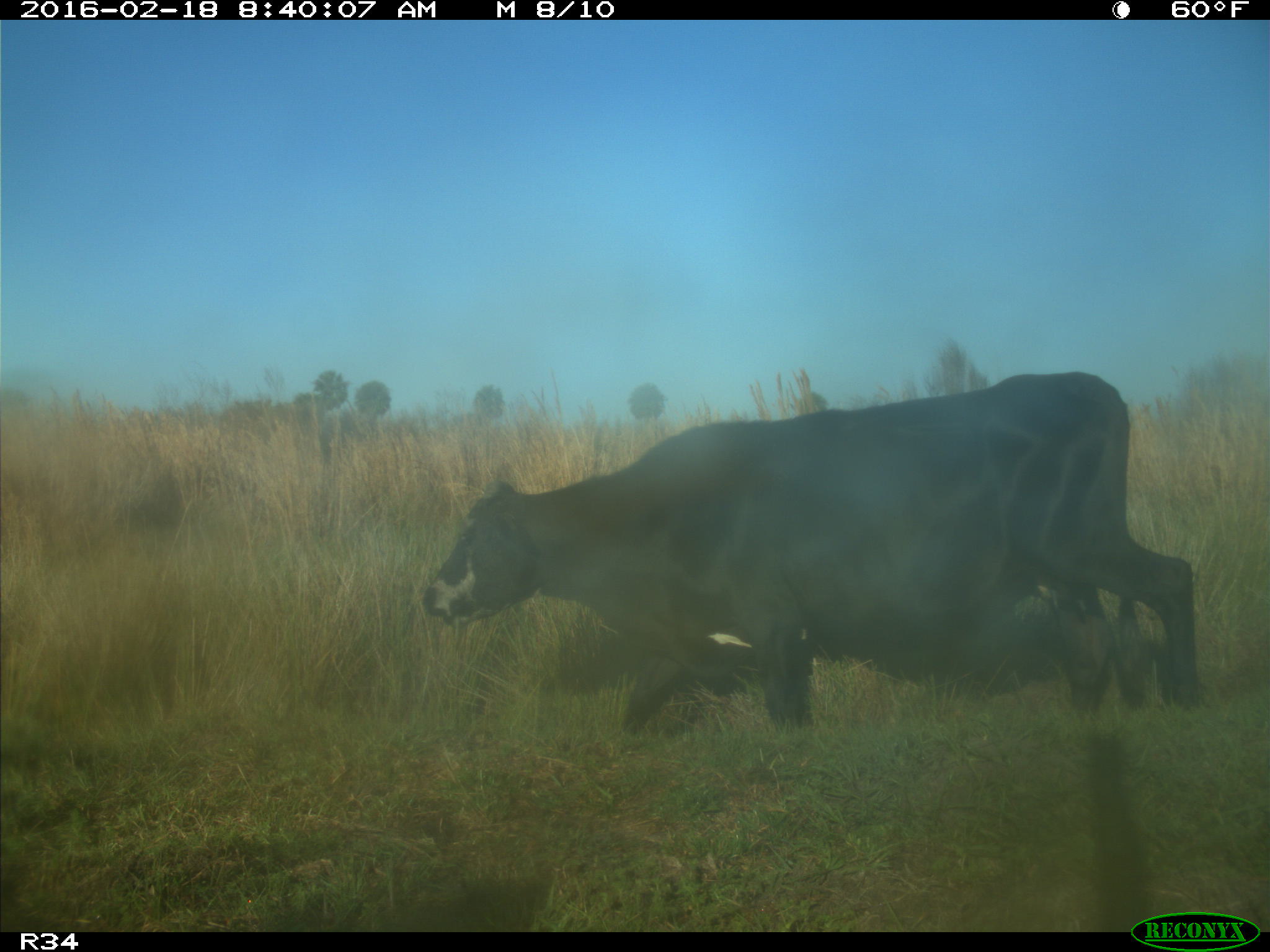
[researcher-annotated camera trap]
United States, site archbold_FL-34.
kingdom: Animalia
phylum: Chordata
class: Mammalia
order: Artiodactyla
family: Bovidae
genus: Bos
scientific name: Bos taurus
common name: domestic cow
Bos taurus (domestic cow).